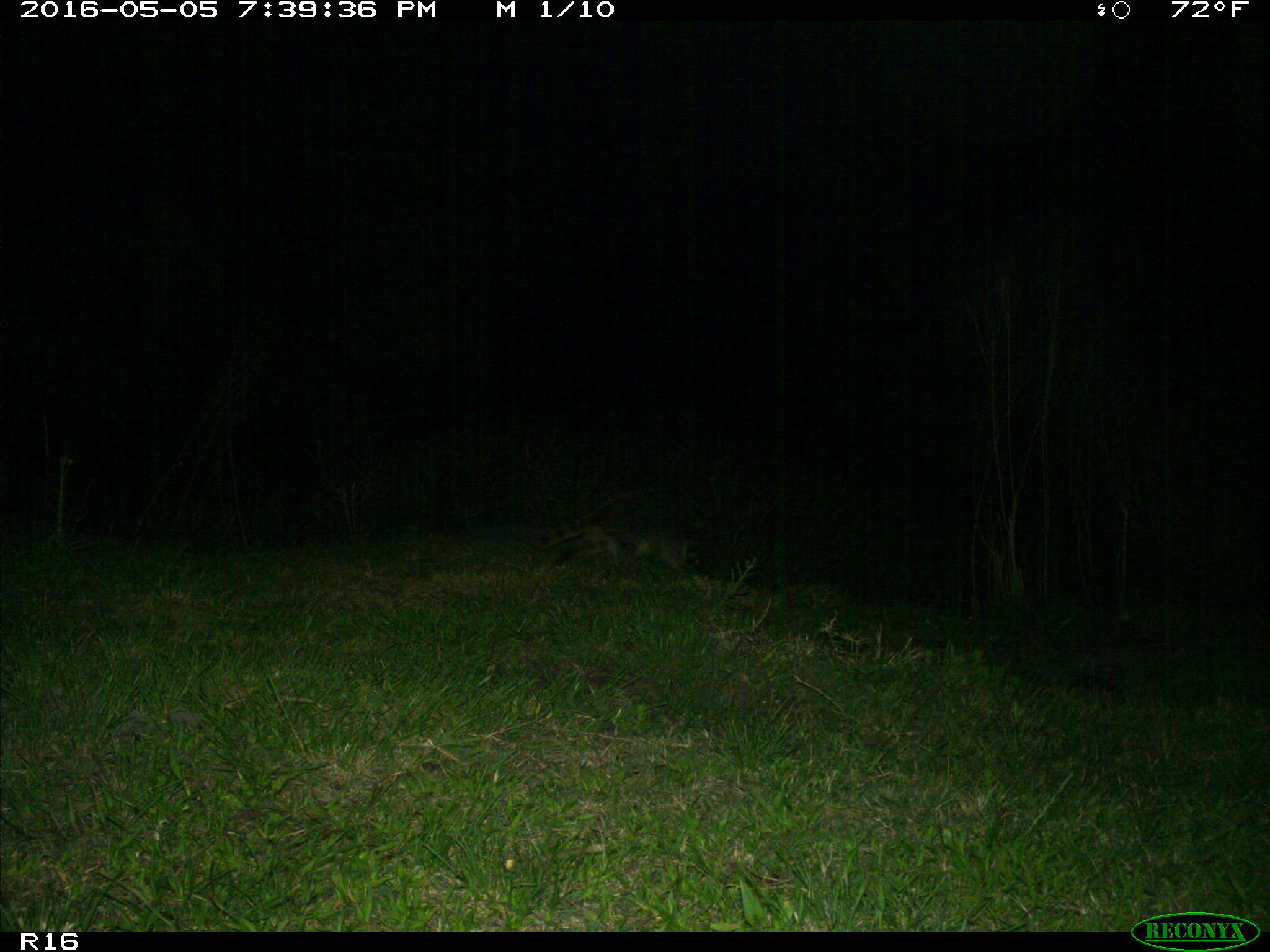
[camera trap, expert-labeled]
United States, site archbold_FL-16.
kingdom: Animalia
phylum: Chordata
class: Mammalia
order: Carnivora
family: Procyonidae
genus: Procyon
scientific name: Procyon lotor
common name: common raccoon